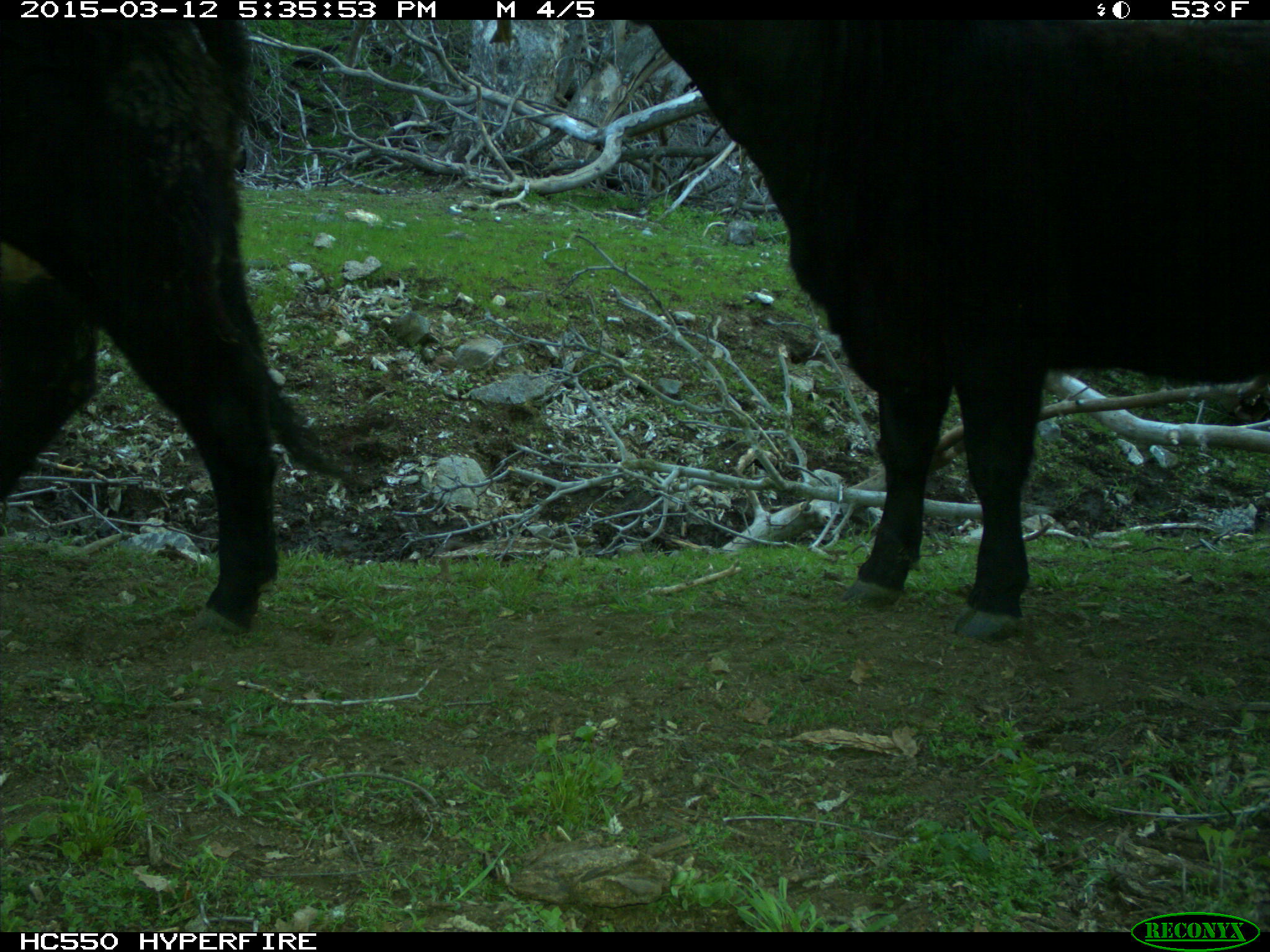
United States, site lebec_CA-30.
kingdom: Animalia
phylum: Chordata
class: Mammalia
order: Artiodactyla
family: Bovidae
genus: Bos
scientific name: Bos taurus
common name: domestic cow